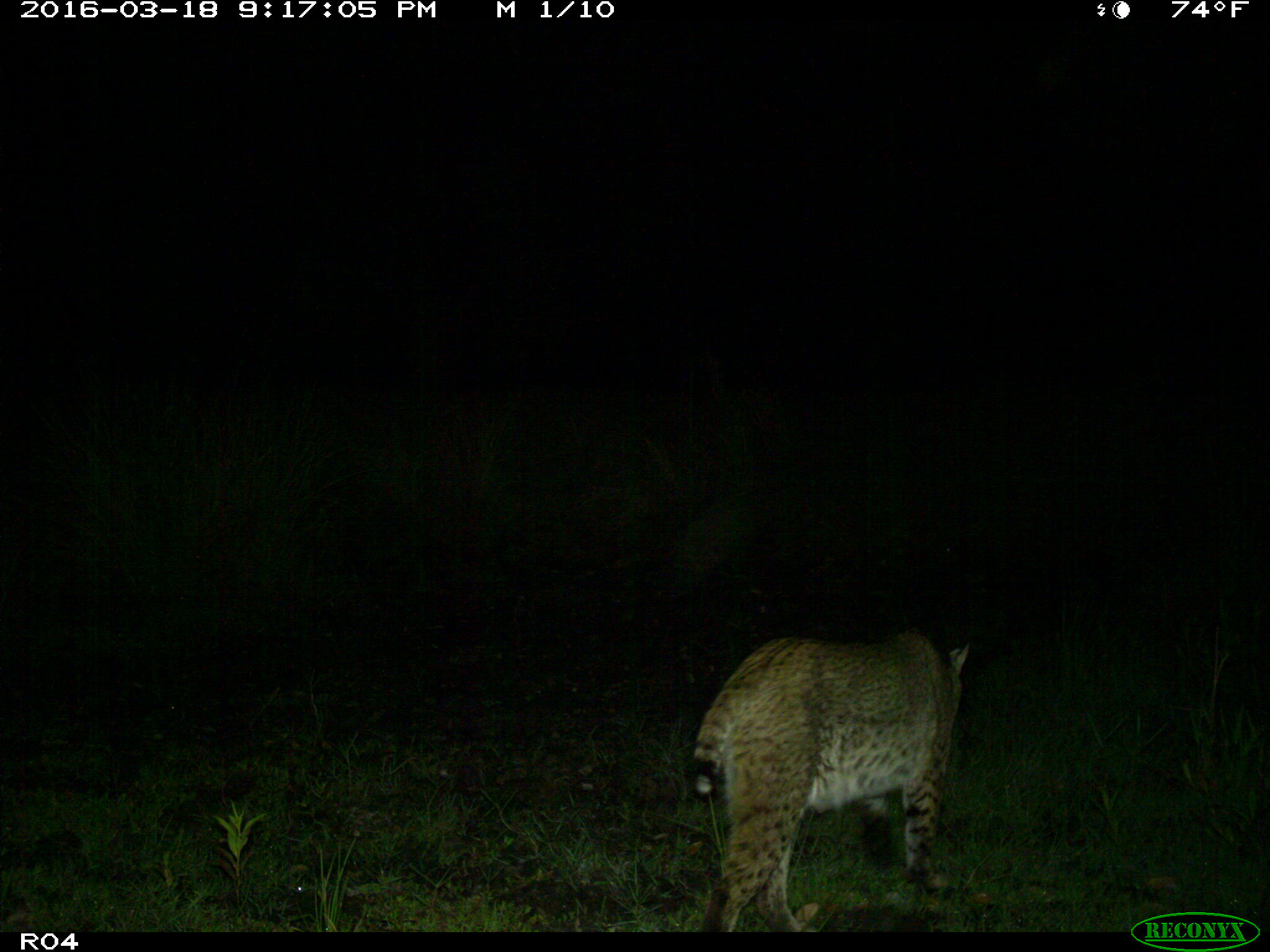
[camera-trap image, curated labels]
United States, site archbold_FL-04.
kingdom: Animalia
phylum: Chordata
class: Mammalia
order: Carnivora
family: Felidae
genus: Lynx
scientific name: Lynx rufus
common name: bobcat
Lynx rufus (bobcat).